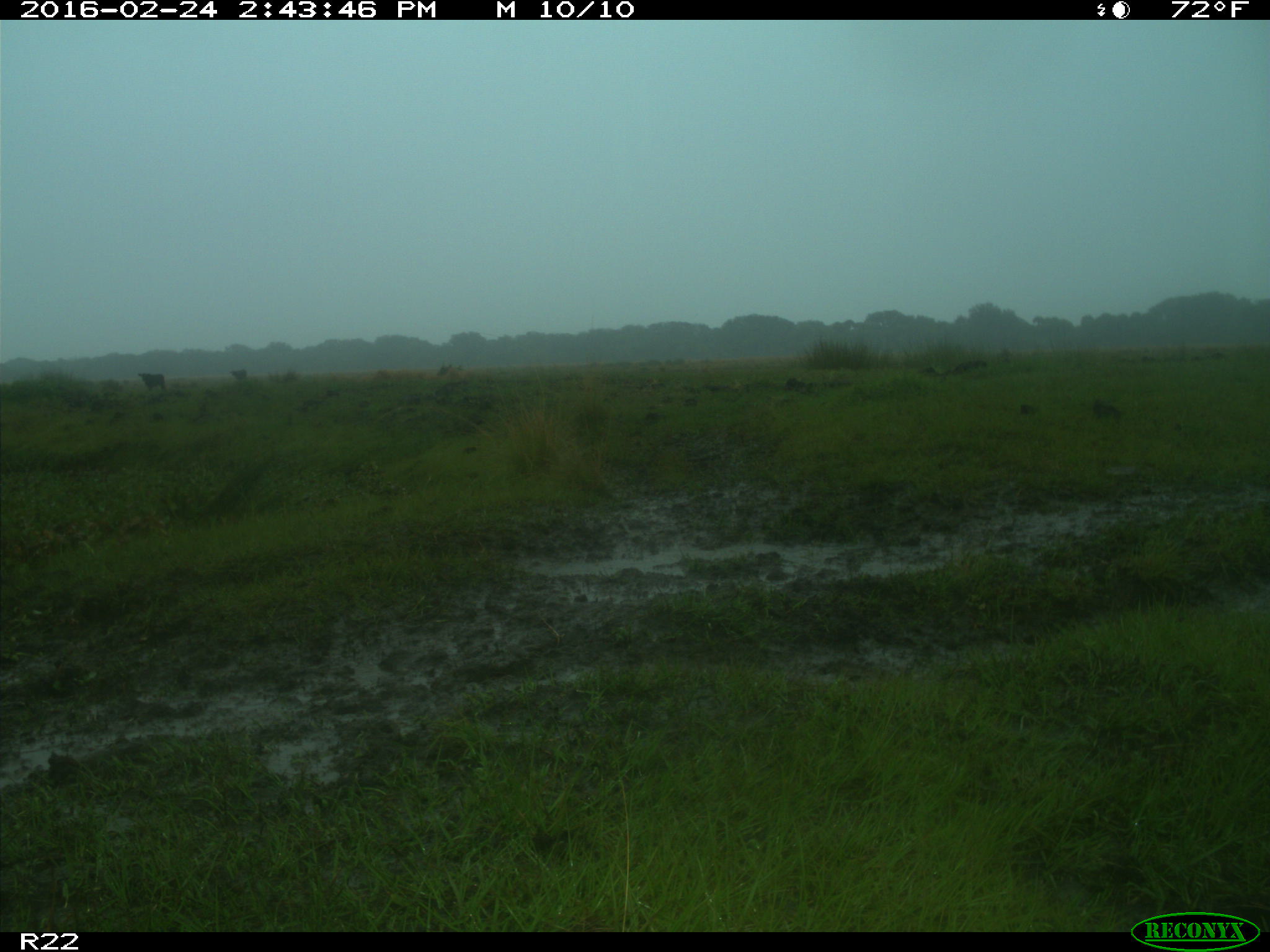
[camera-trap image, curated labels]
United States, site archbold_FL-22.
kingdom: Animalia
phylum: Chordata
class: Mammalia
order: Artiodactyla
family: Bovidae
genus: Bos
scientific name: Bos taurus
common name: domestic cow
Bos taurus (domestic cow).